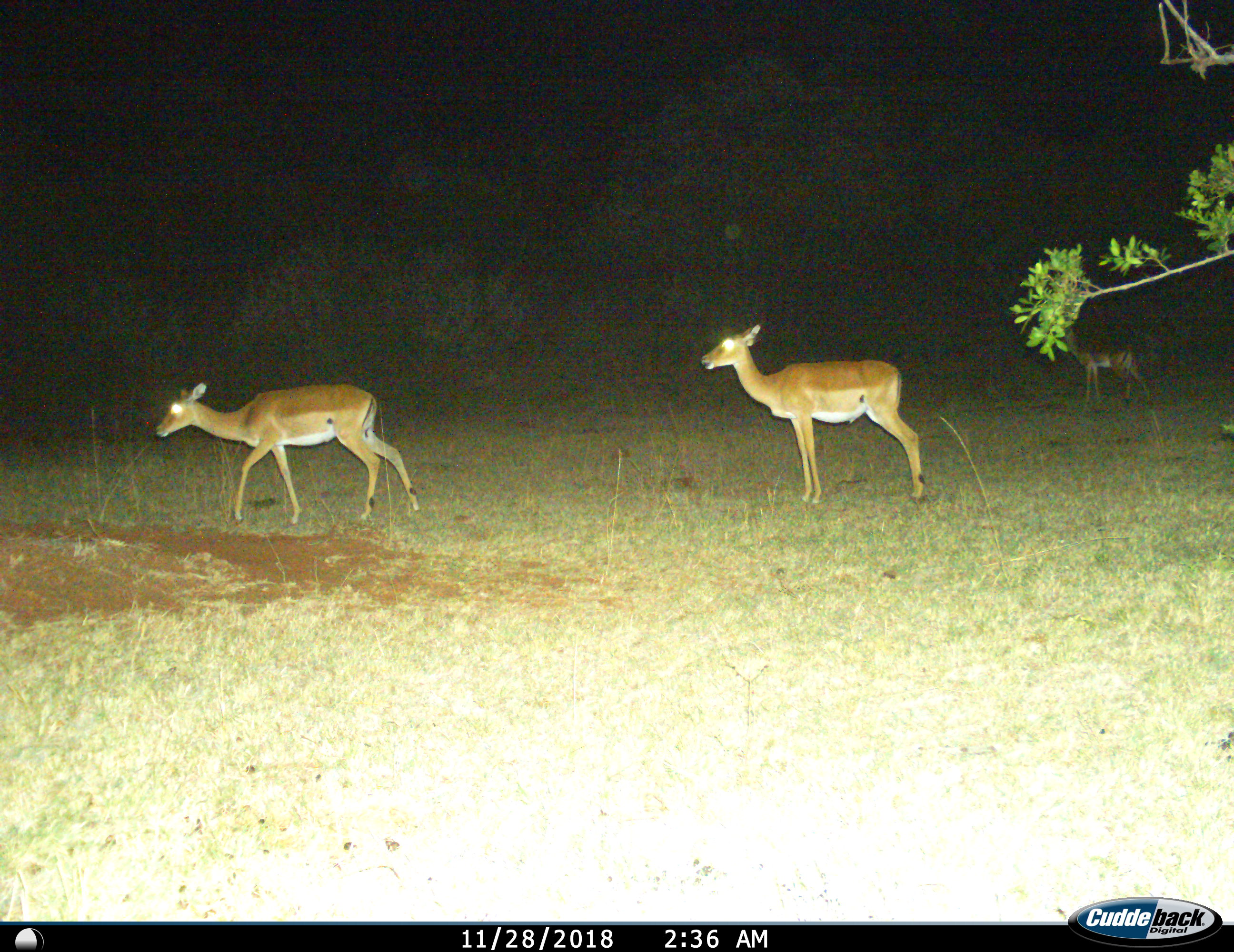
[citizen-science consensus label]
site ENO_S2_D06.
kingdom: Animalia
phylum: Chordata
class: Mammalia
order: Artiodactyla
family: Bovidae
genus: Aepyceros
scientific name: Aepyceros melampus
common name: impala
Impala (Aepyceros melampus), count 3. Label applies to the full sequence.